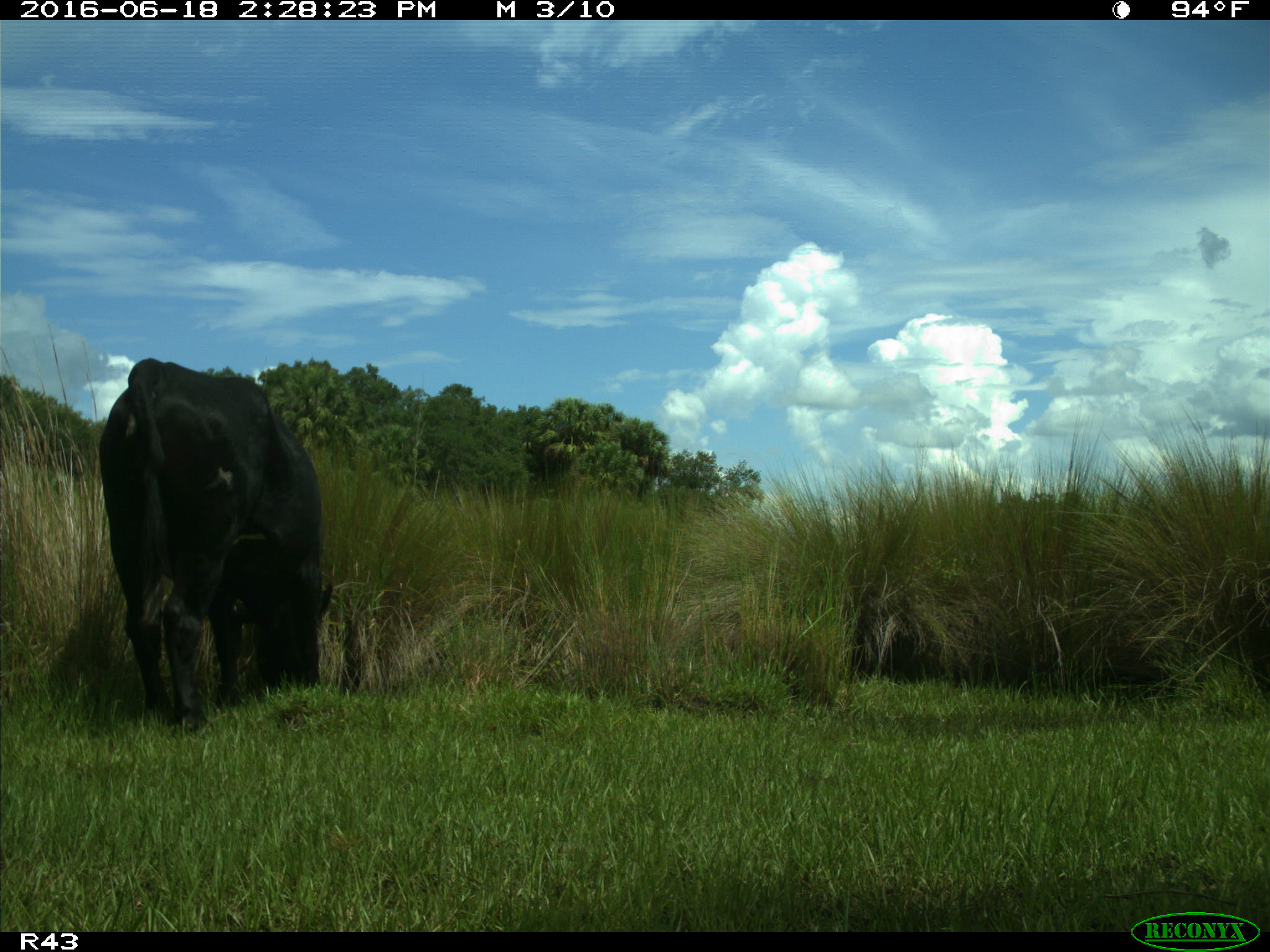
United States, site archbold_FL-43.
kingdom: Animalia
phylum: Chordata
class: Mammalia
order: Artiodactyla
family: Bovidae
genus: Bos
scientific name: Bos taurus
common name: domestic cow